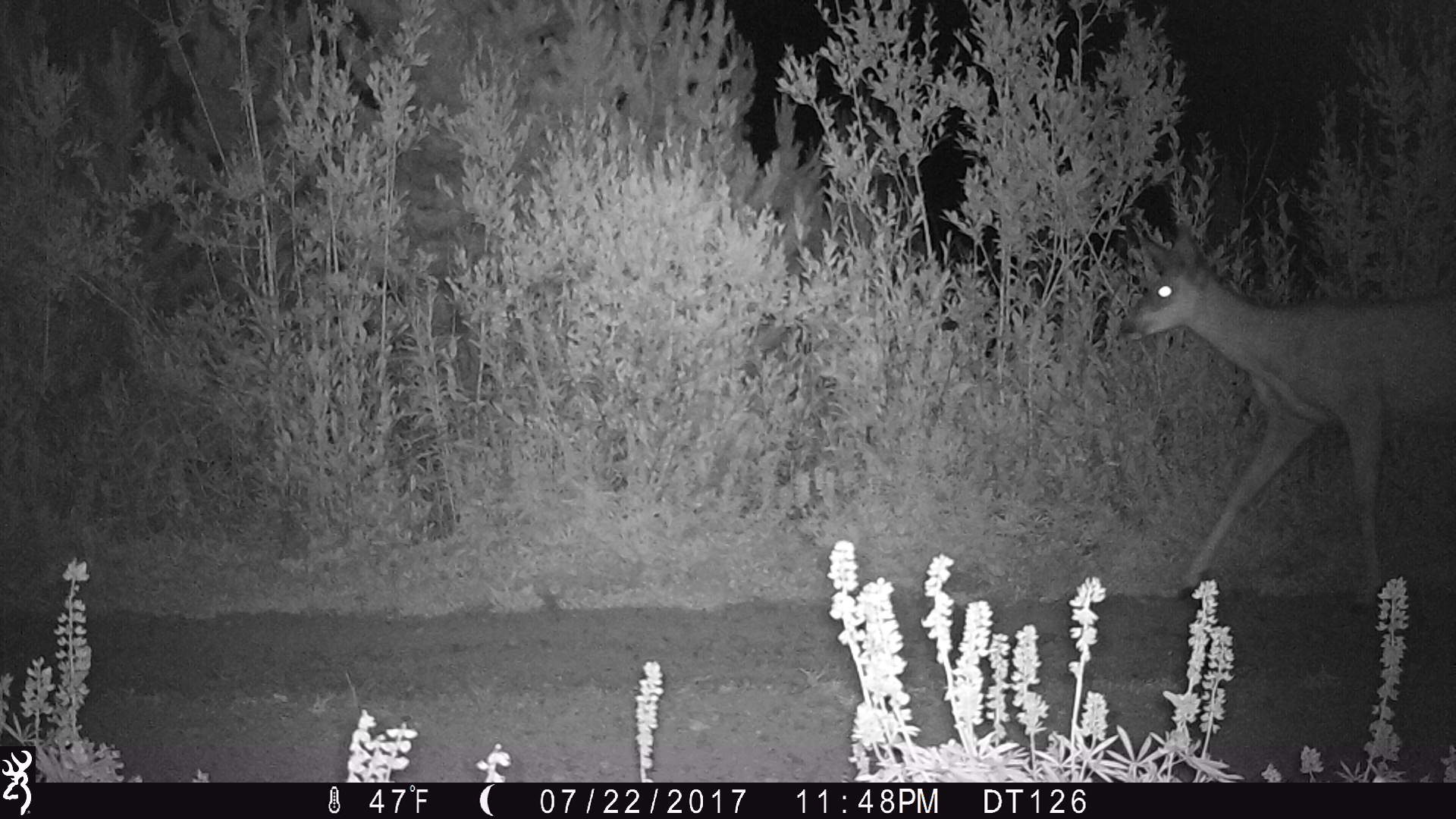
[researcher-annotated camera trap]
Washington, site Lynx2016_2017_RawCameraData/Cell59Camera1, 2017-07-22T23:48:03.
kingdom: Animalia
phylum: Chordata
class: Mammalia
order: Artiodactyla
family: Cervidae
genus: Odocoileus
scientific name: Odocoileus hemionus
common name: mule deer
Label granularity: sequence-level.